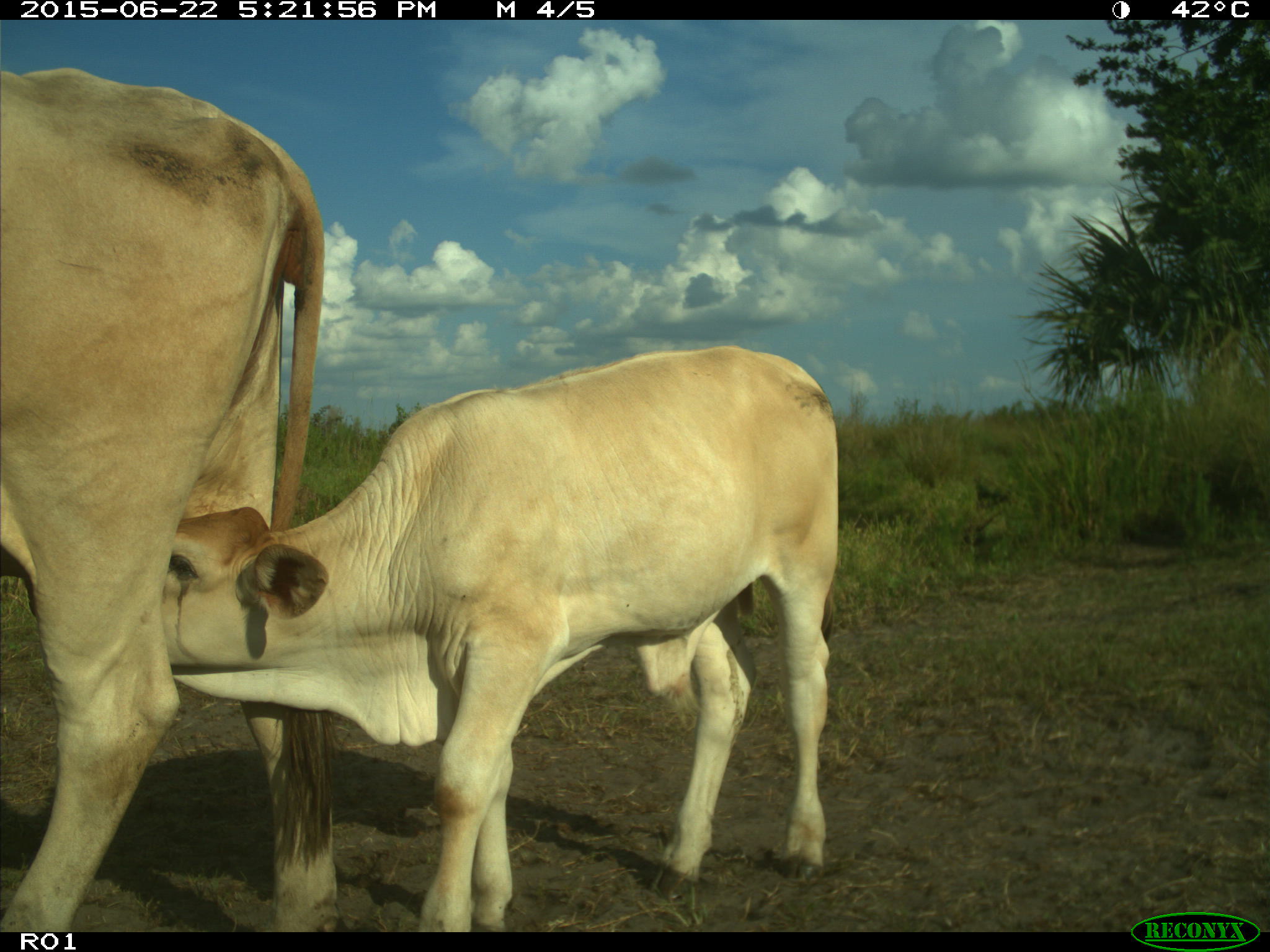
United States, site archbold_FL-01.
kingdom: Animalia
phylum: Chordata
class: Mammalia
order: Artiodactyla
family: Bovidae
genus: Bos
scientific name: Bos taurus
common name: domestic cow